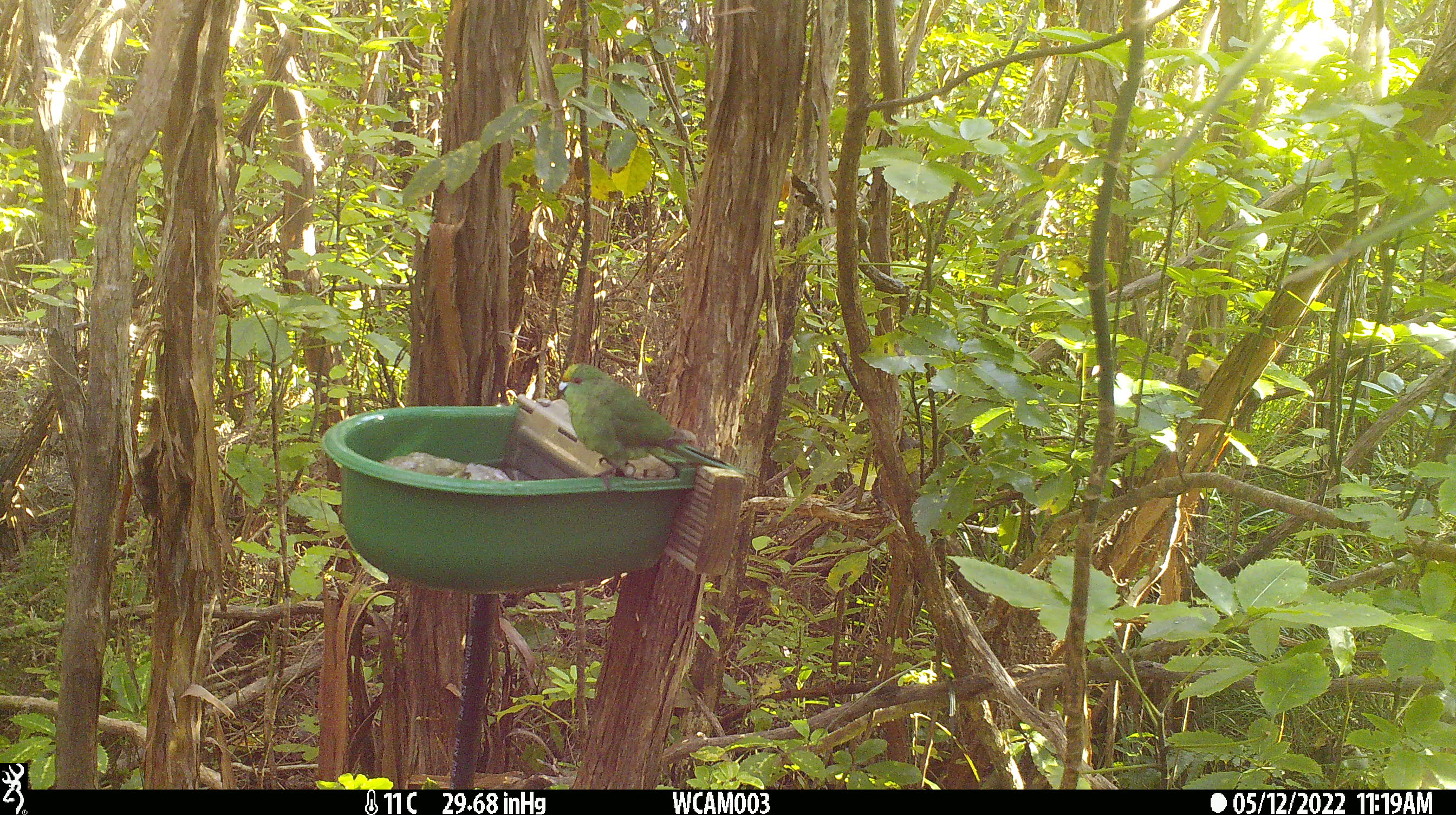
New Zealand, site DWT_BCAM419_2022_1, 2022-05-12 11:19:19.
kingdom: Animalia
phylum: Chordata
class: Aves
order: Psittaciformes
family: Psittaculidae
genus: Cyanoramphus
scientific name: Cyanoramphus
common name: parakeet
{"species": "parakeet (Cyanoramphus)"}